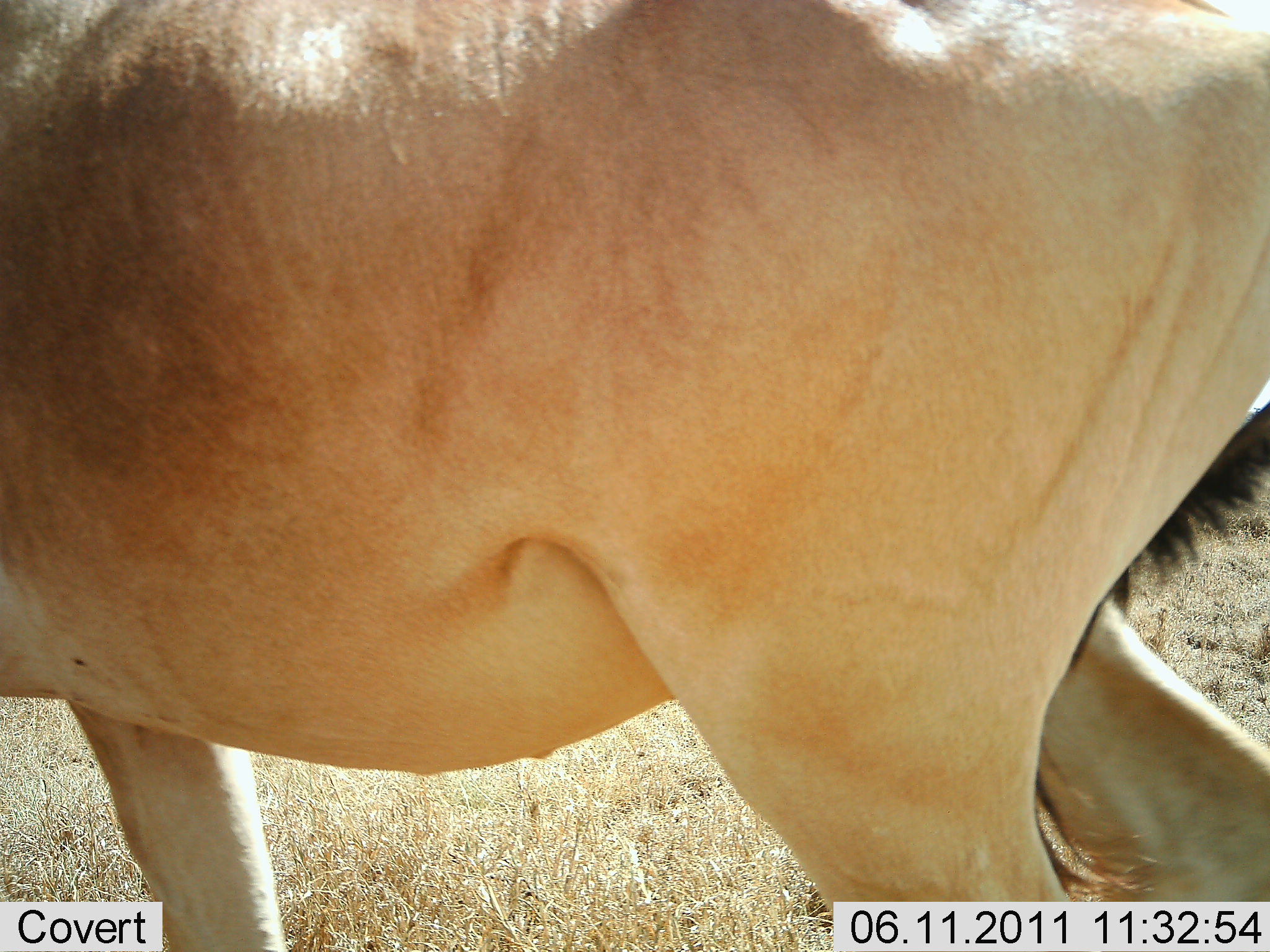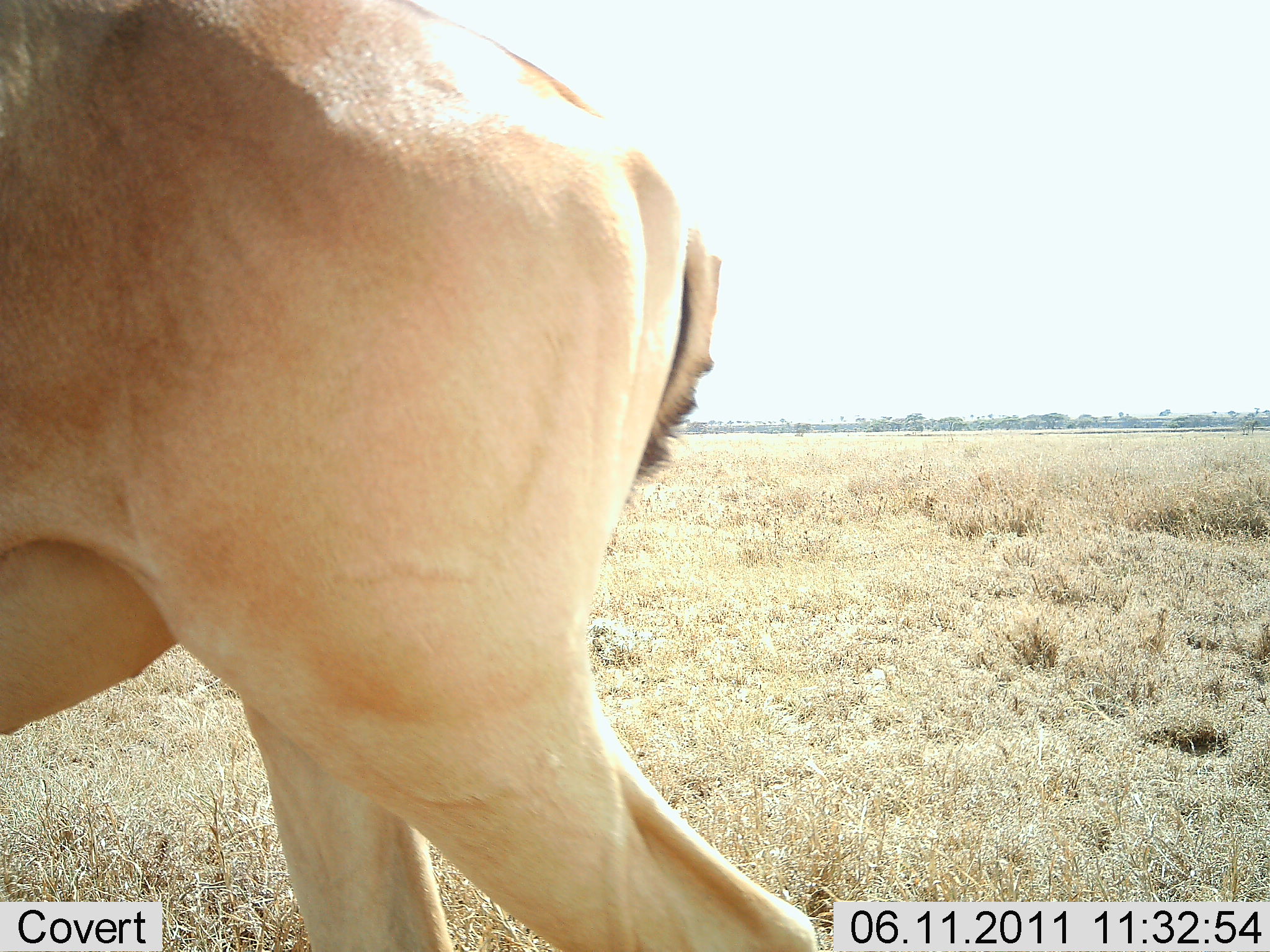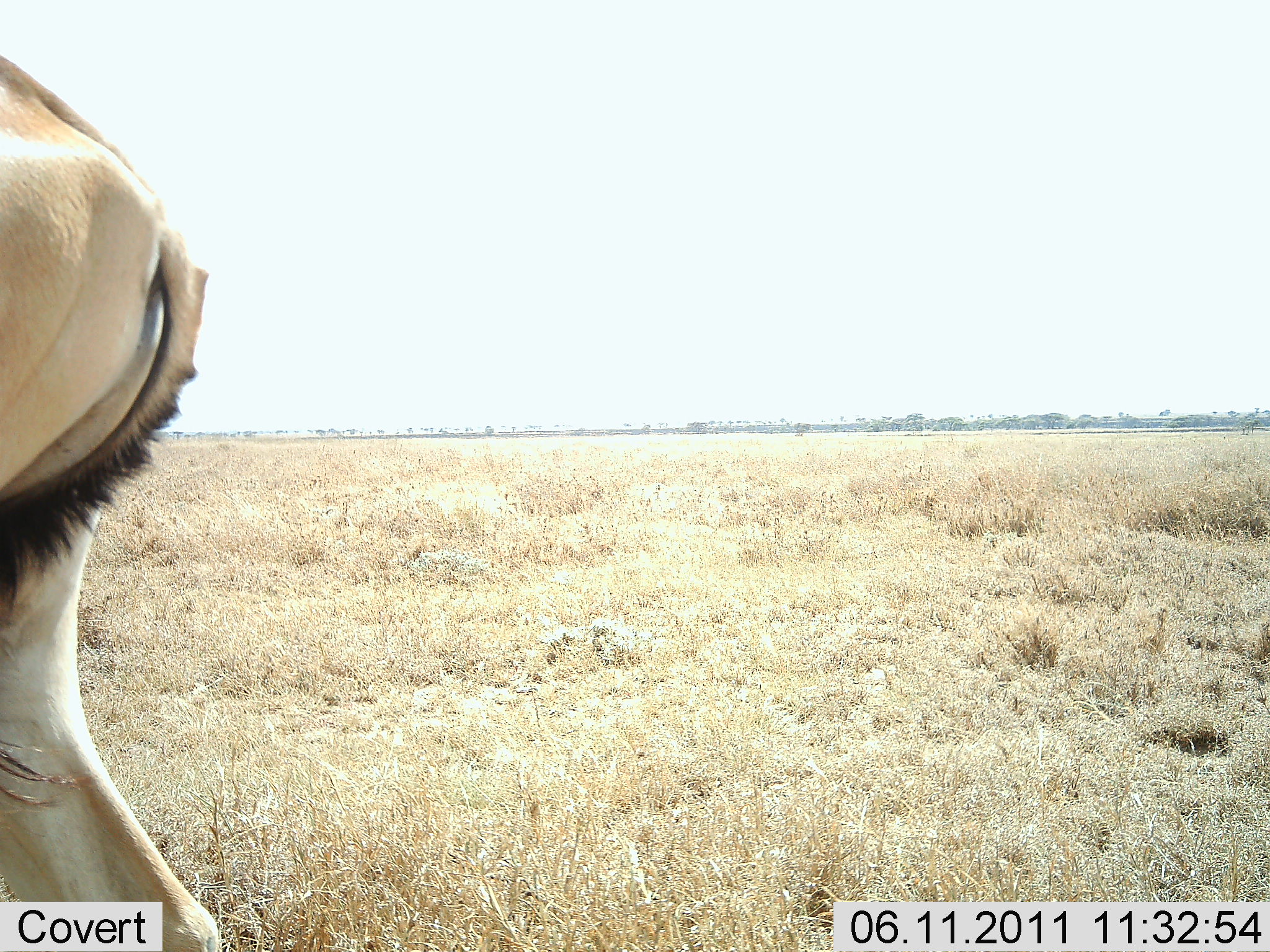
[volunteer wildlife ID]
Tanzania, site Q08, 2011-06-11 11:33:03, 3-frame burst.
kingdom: Animalia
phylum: Chordata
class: Mammalia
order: Artiodactyla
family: Bovidae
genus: Alcelaphus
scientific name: Alcelaphus buselaphus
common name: hartebeest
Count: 1.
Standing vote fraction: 31%.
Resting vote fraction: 0%.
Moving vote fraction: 77%.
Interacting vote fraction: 0%.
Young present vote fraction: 0%.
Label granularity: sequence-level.